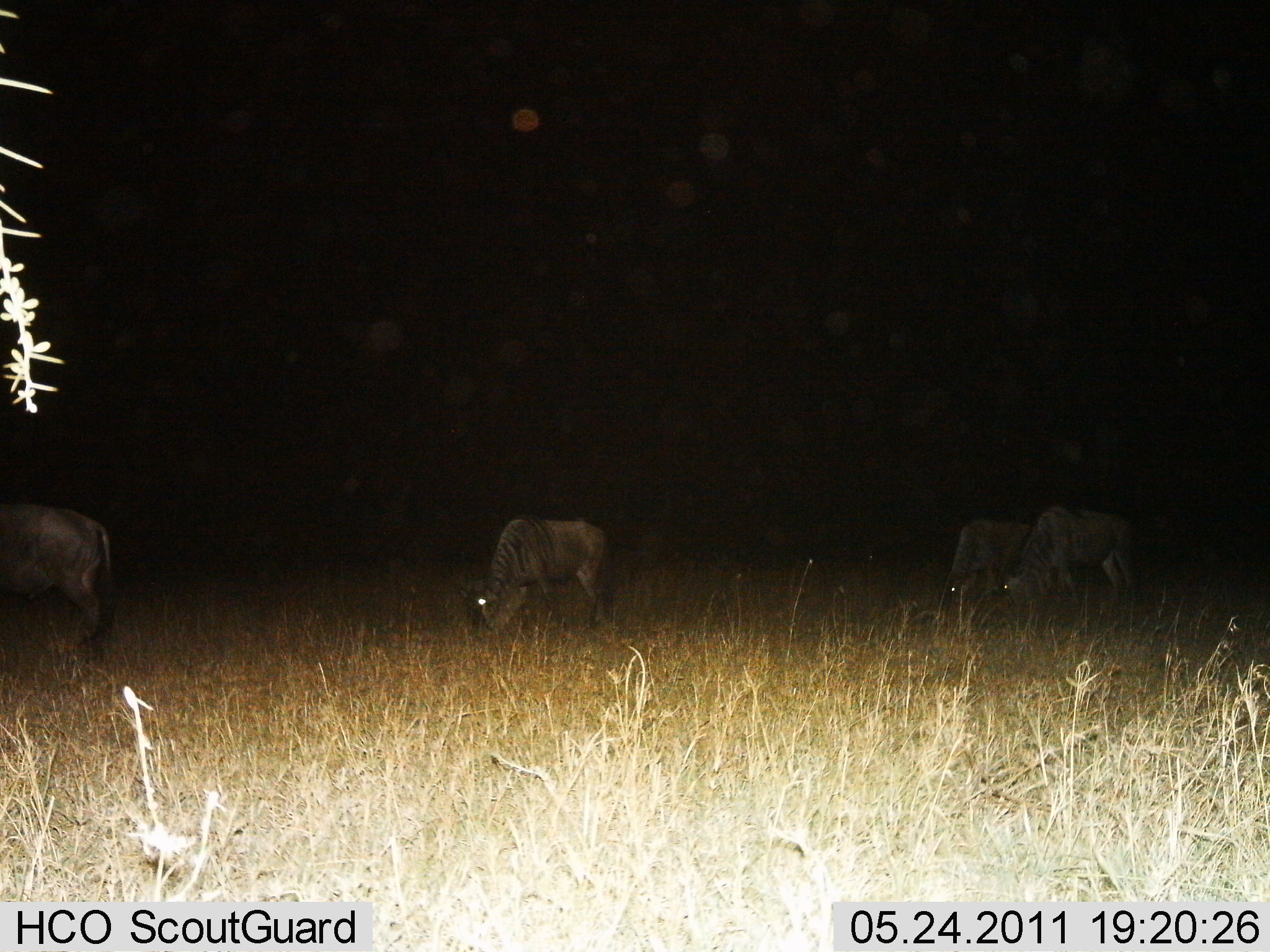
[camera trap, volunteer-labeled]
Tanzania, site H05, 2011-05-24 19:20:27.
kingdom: Animalia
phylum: Chordata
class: Mammalia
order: Artiodactyla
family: Bovidae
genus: Connochaetes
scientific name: Connochaetes taurinus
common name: blue wildebeest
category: wildebeest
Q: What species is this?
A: Wildebeest (blue wildebeest) (Connochaetes taurinus).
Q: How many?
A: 4.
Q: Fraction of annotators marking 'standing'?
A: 25%.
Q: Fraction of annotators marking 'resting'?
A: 0%.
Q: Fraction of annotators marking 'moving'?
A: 0%.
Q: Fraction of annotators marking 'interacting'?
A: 0%.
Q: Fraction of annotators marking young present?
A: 8%.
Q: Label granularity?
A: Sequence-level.